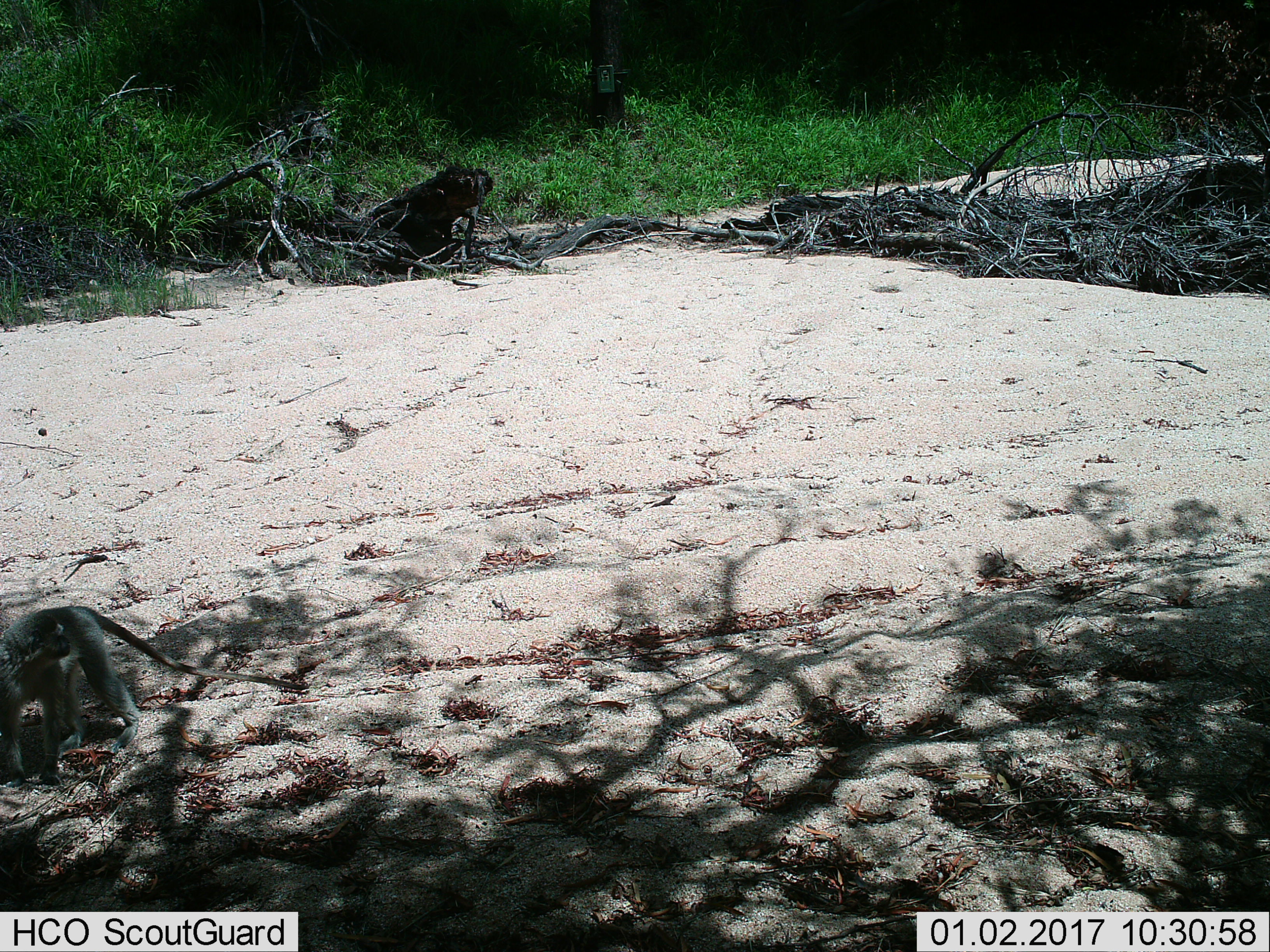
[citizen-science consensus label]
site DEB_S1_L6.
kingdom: Animalia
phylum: Chordata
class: Mammalia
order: Primates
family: Cercopithecidae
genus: Chlorocebus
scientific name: Chlorocebus pygerythrus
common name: vervet monkey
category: monkeyvervet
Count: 1.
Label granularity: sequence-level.